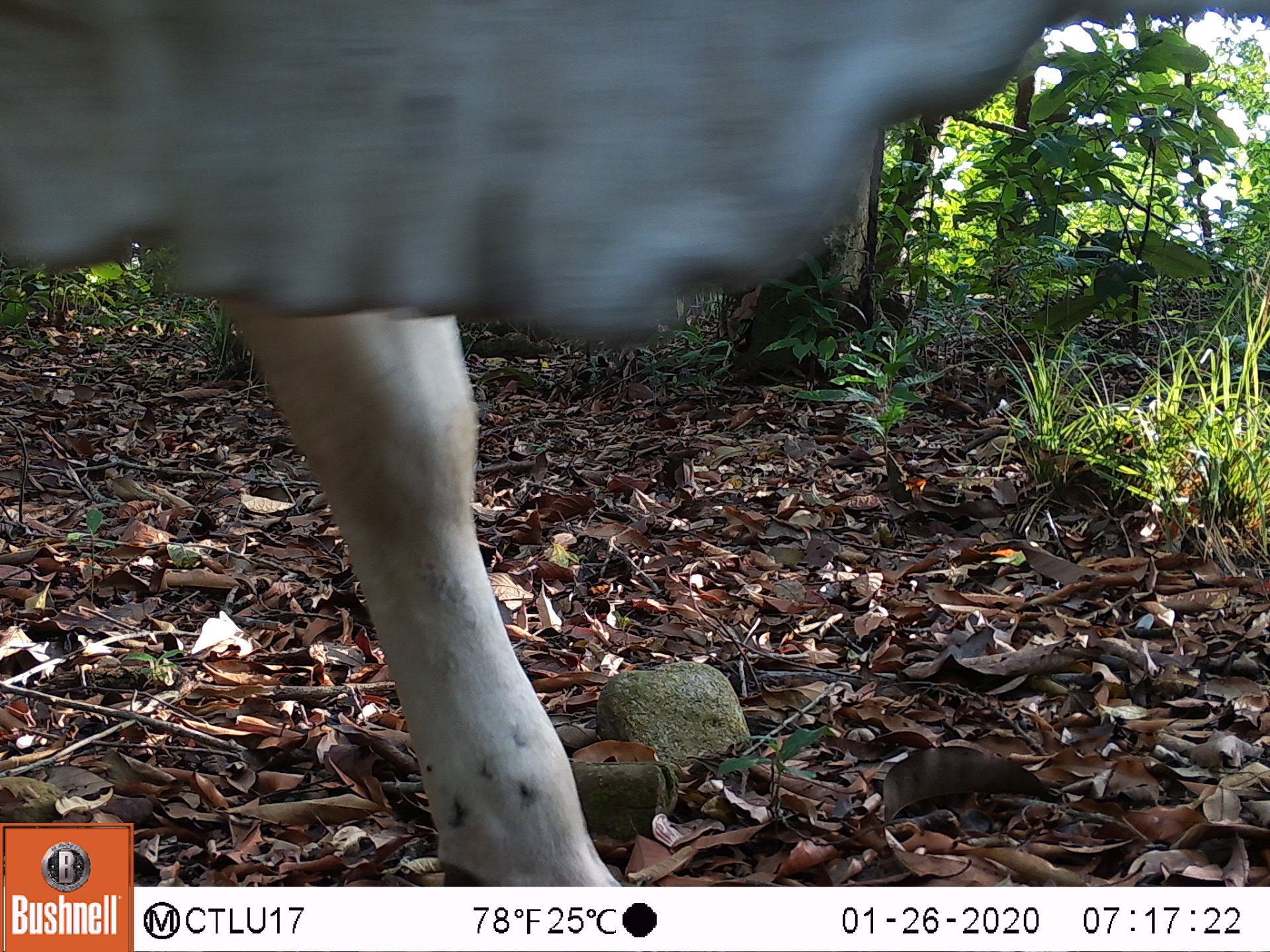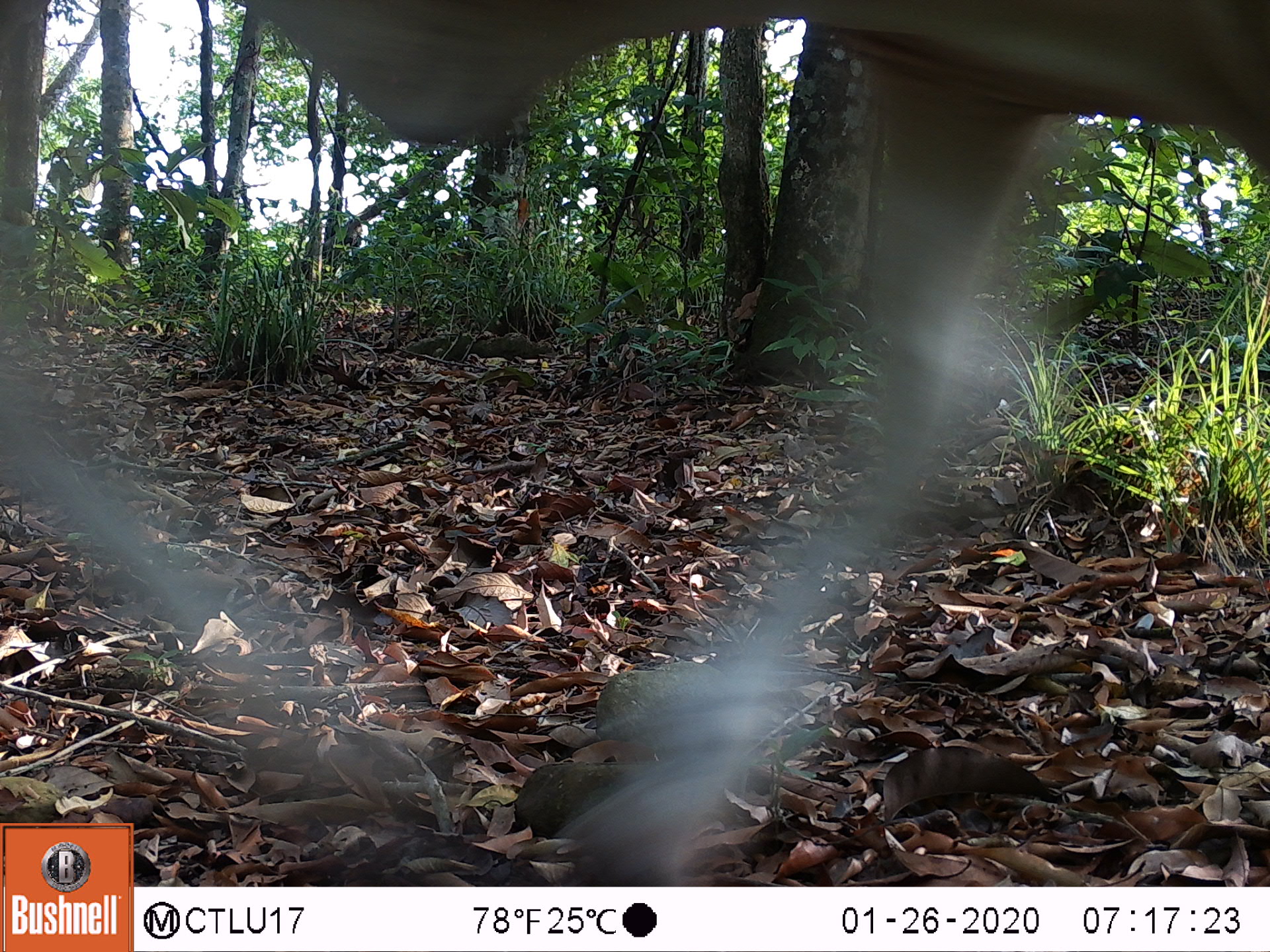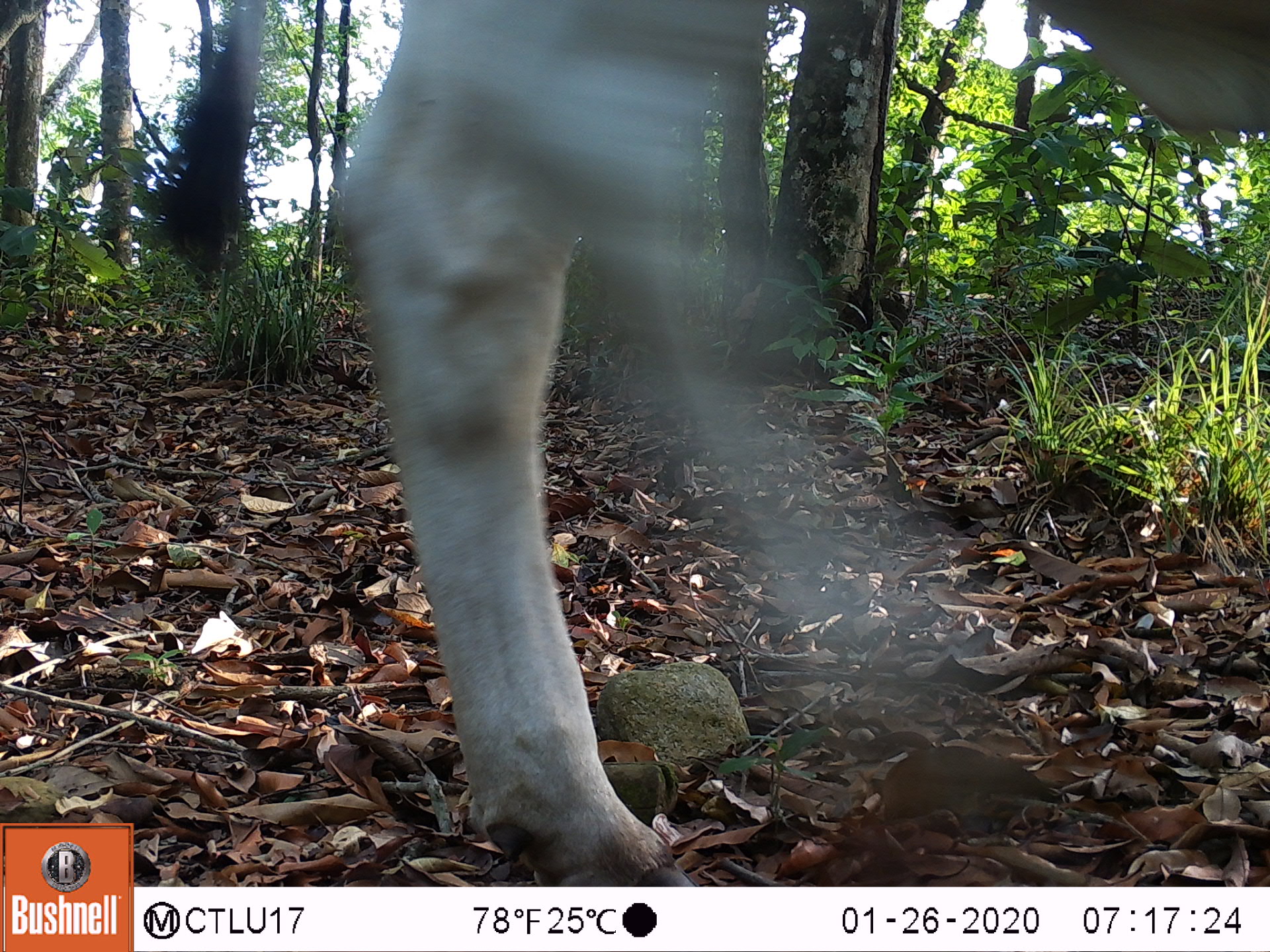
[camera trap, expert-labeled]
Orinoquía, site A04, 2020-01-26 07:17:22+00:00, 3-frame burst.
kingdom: Animalia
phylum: Chordata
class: Mammalia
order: Artiodactyla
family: Bovidae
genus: Bos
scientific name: Bos taurus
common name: cow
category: cattle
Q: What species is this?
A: Cattle (cow) (Bos taurus).